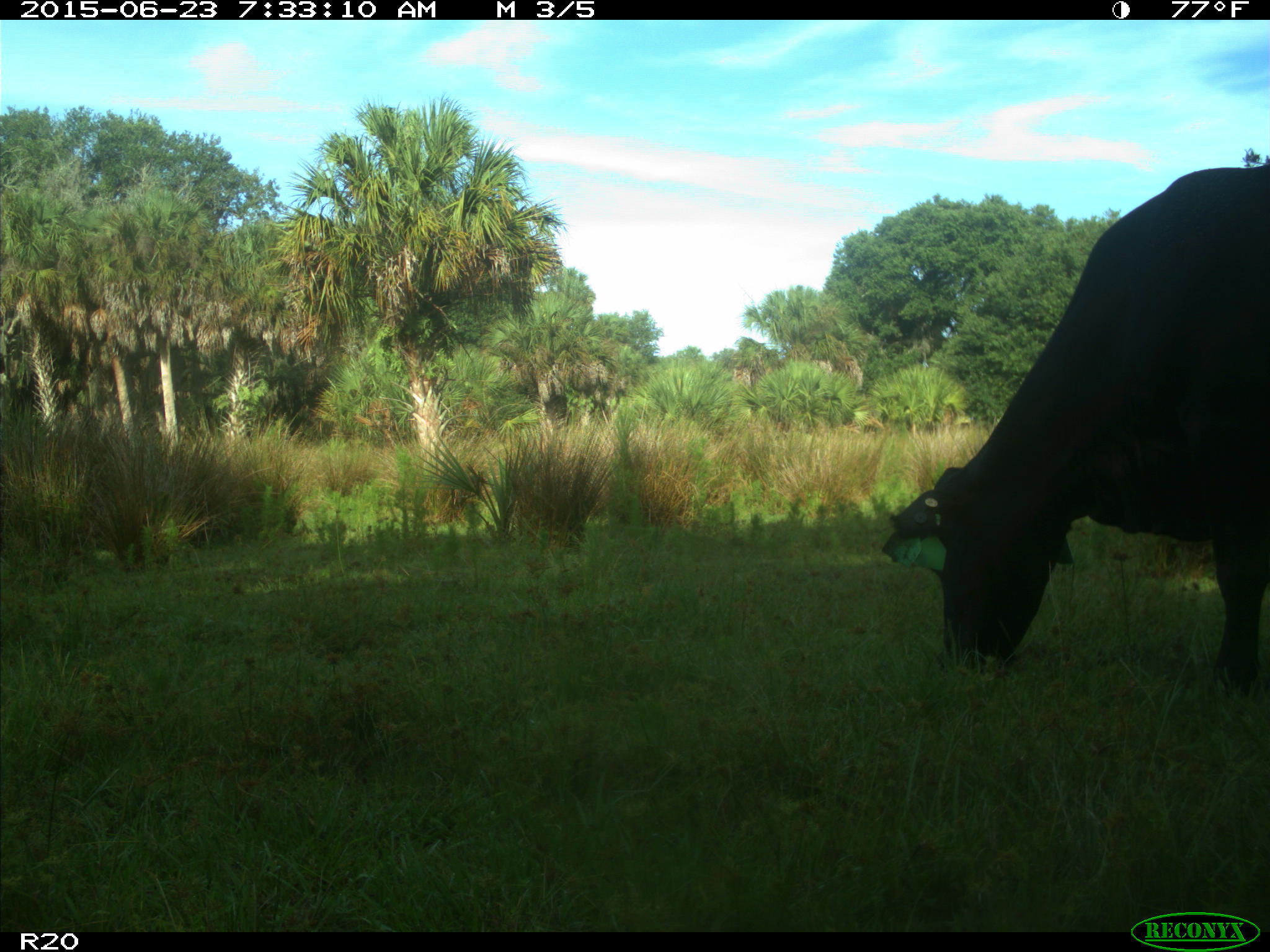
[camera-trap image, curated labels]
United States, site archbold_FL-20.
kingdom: Animalia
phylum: Chordata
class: Mammalia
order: Artiodactyla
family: Bovidae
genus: Bos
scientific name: Bos taurus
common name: domestic cow